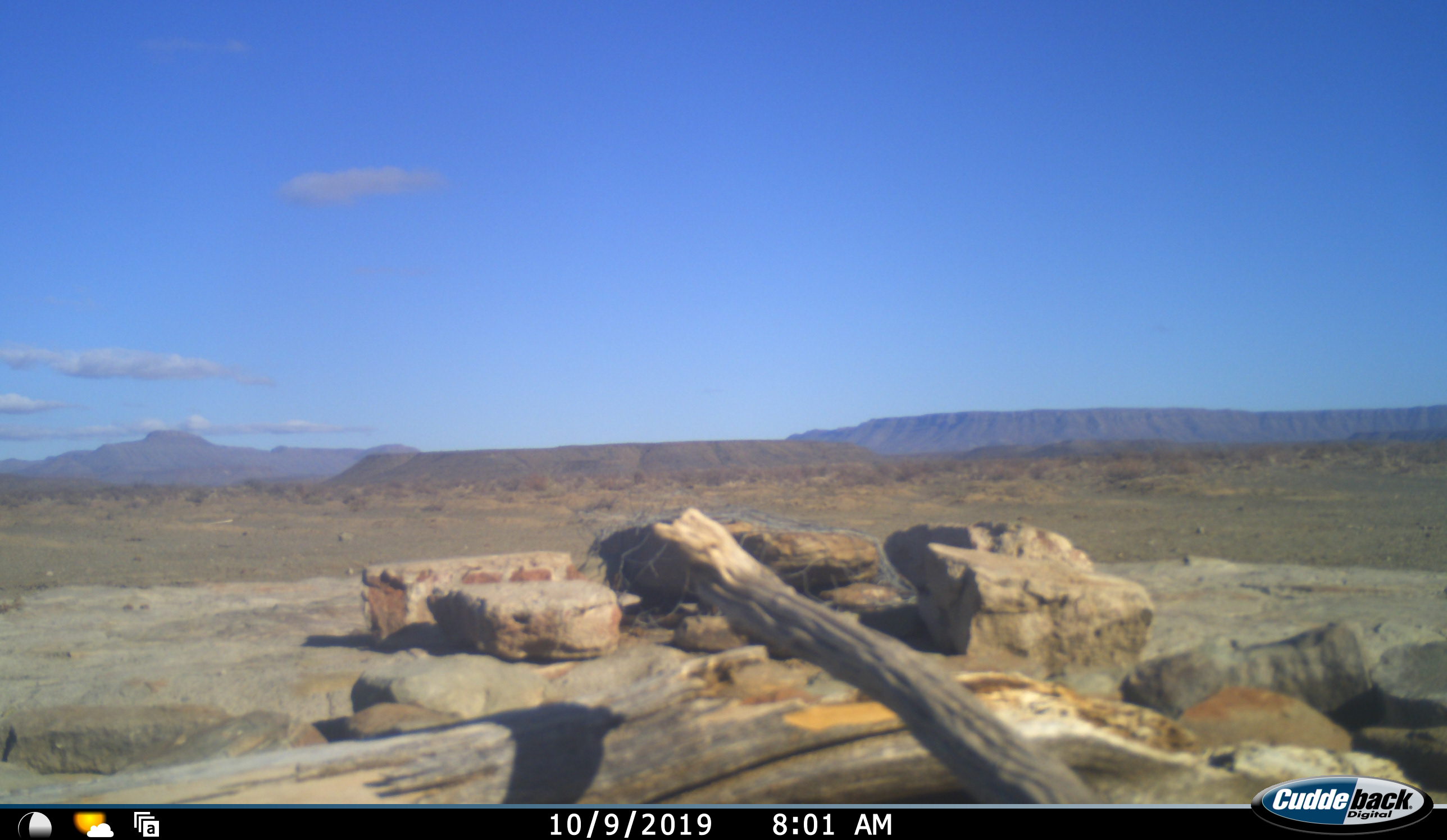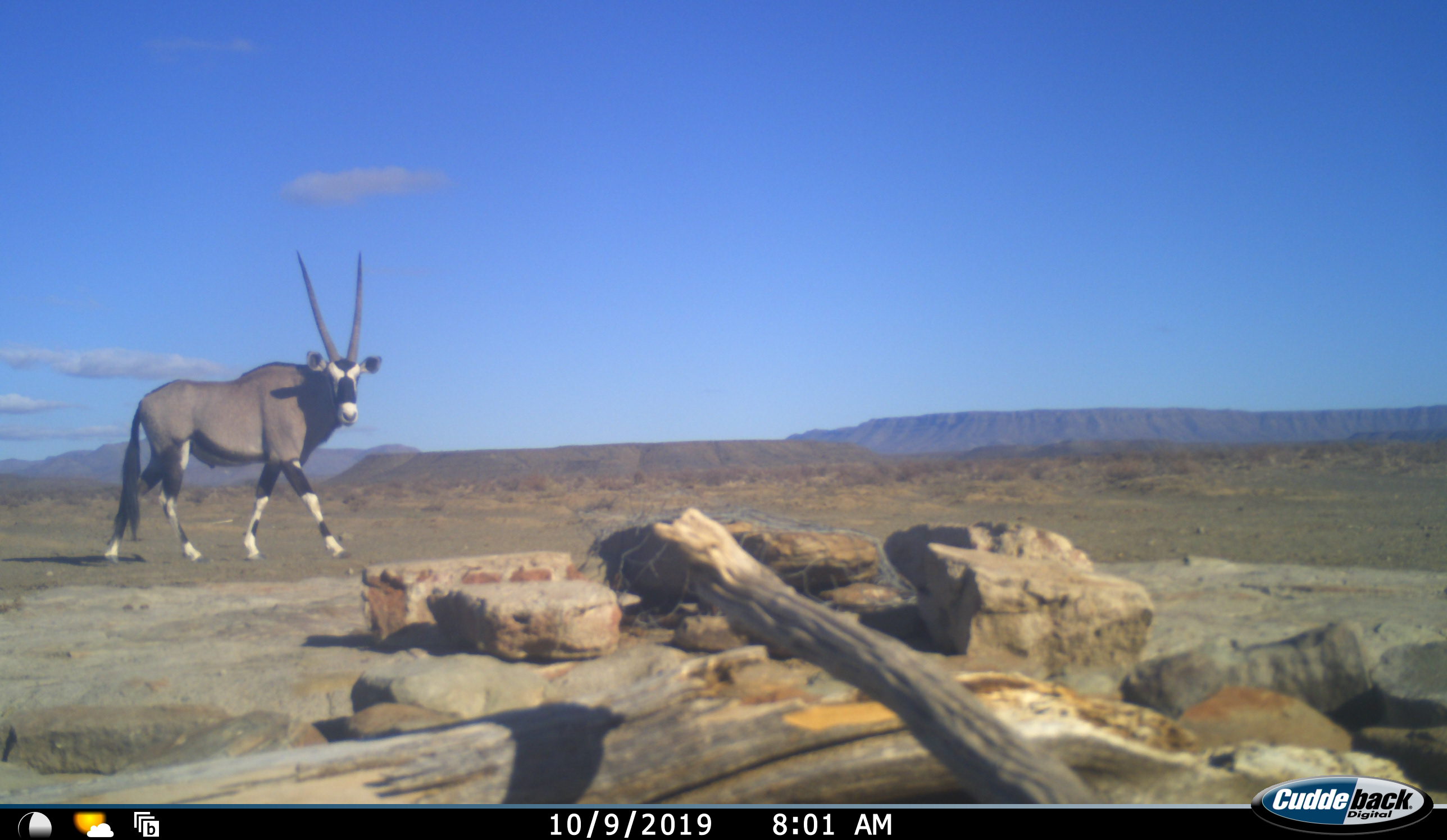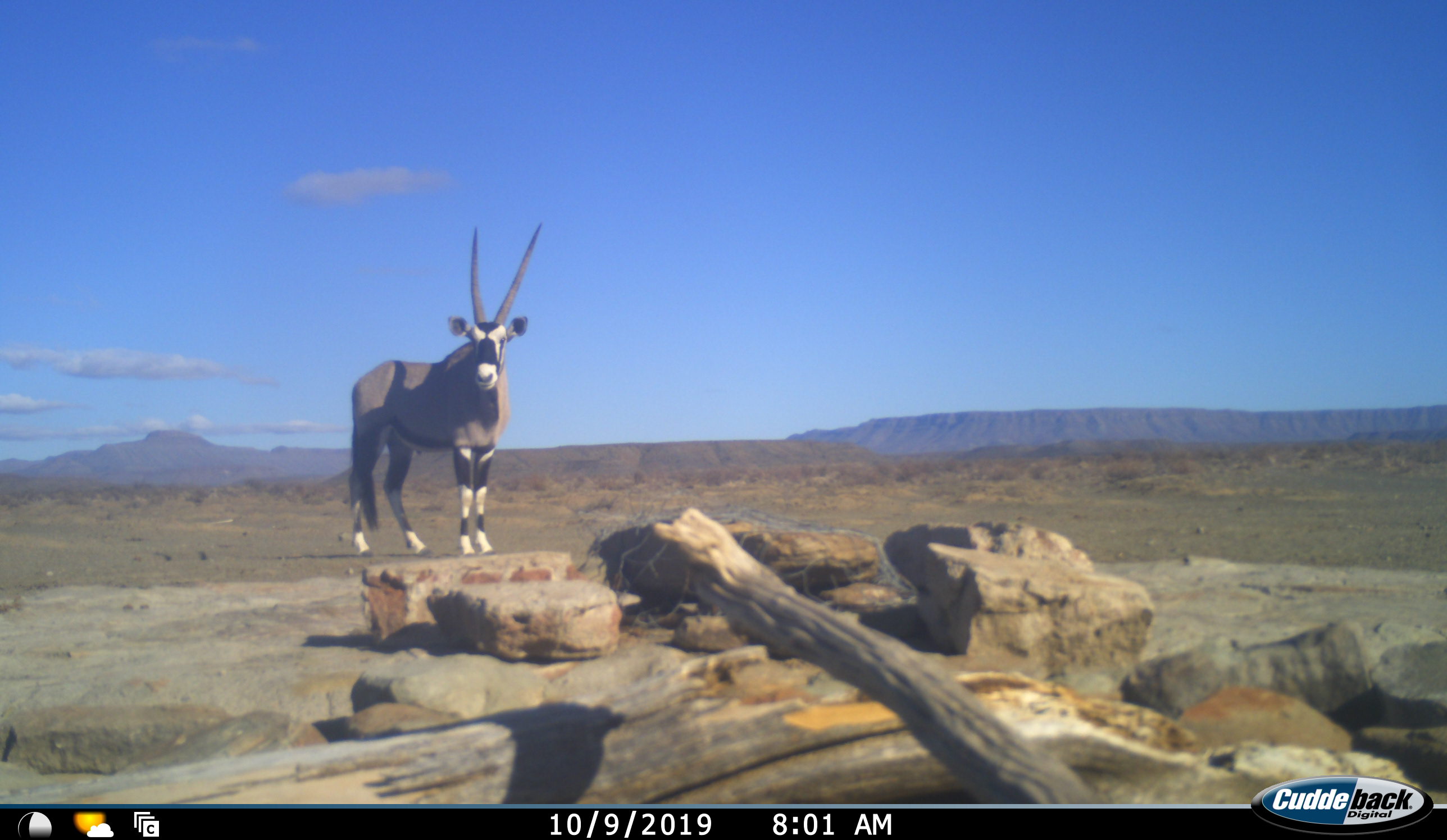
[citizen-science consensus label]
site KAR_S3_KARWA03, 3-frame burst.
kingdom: Animalia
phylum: Chordata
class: Mammalia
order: Artiodactyla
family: Bovidae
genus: Oryx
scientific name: Oryx gazella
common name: gemsbok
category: oryx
Oryx (gemsbok) (Oryx gazella), count 1. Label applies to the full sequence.